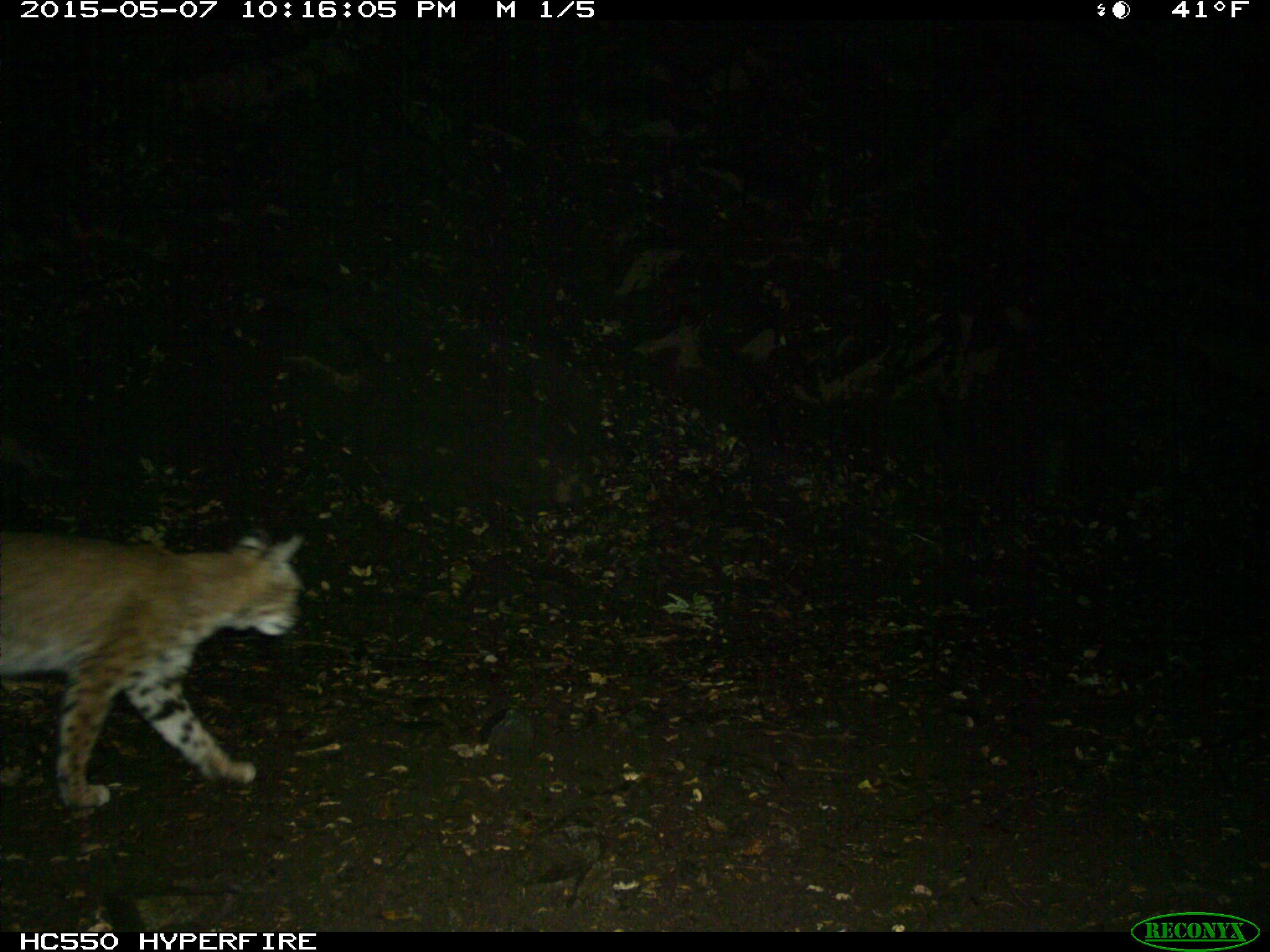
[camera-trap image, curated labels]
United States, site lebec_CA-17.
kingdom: Animalia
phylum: Chordata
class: Mammalia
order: Carnivora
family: Felidae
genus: Lynx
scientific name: Lynx rufus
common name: bobcat